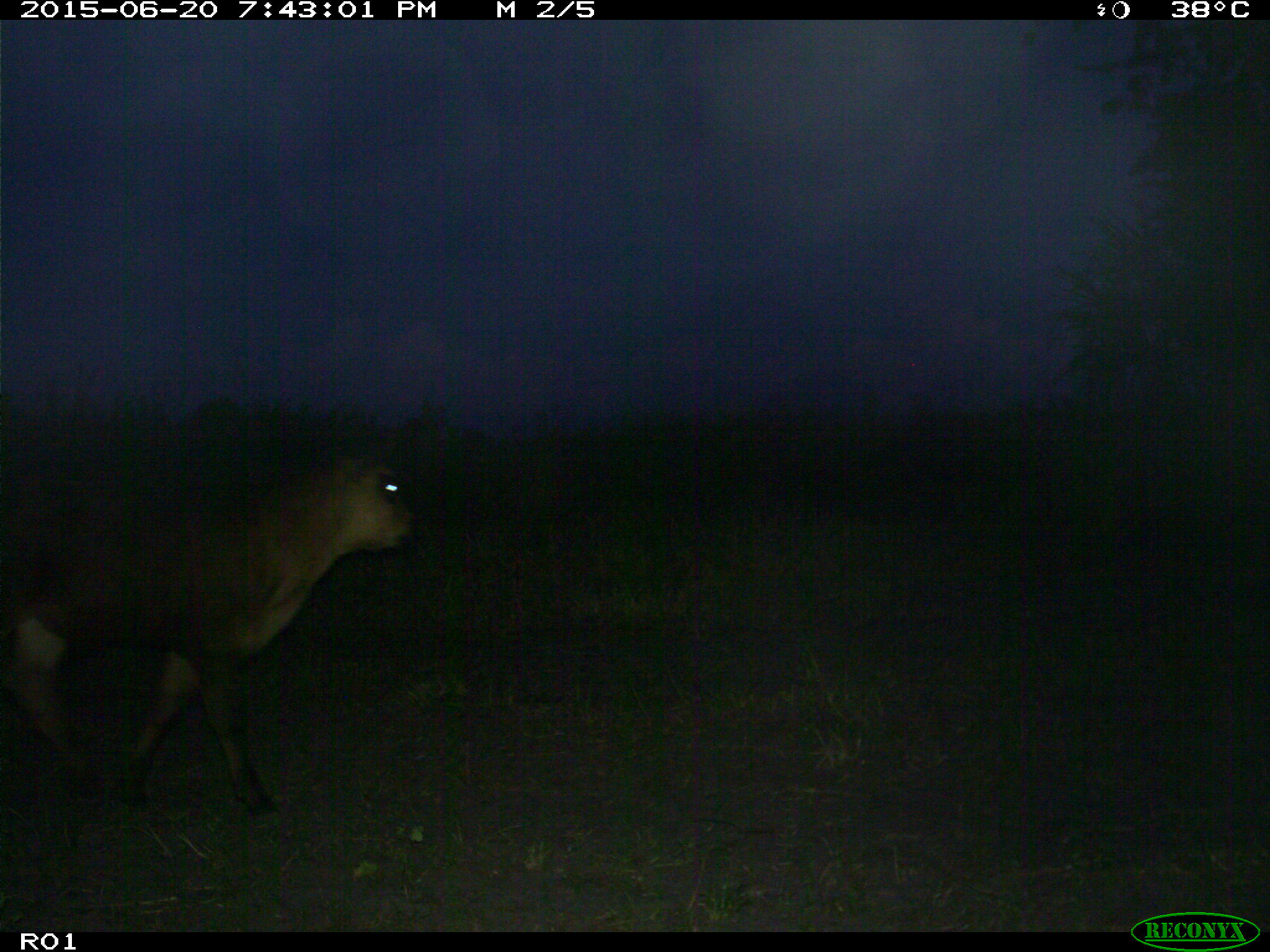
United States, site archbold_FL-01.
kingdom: Animalia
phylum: Chordata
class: Mammalia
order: Artiodactyla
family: Bovidae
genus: Bos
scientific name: Bos taurus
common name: domestic cow